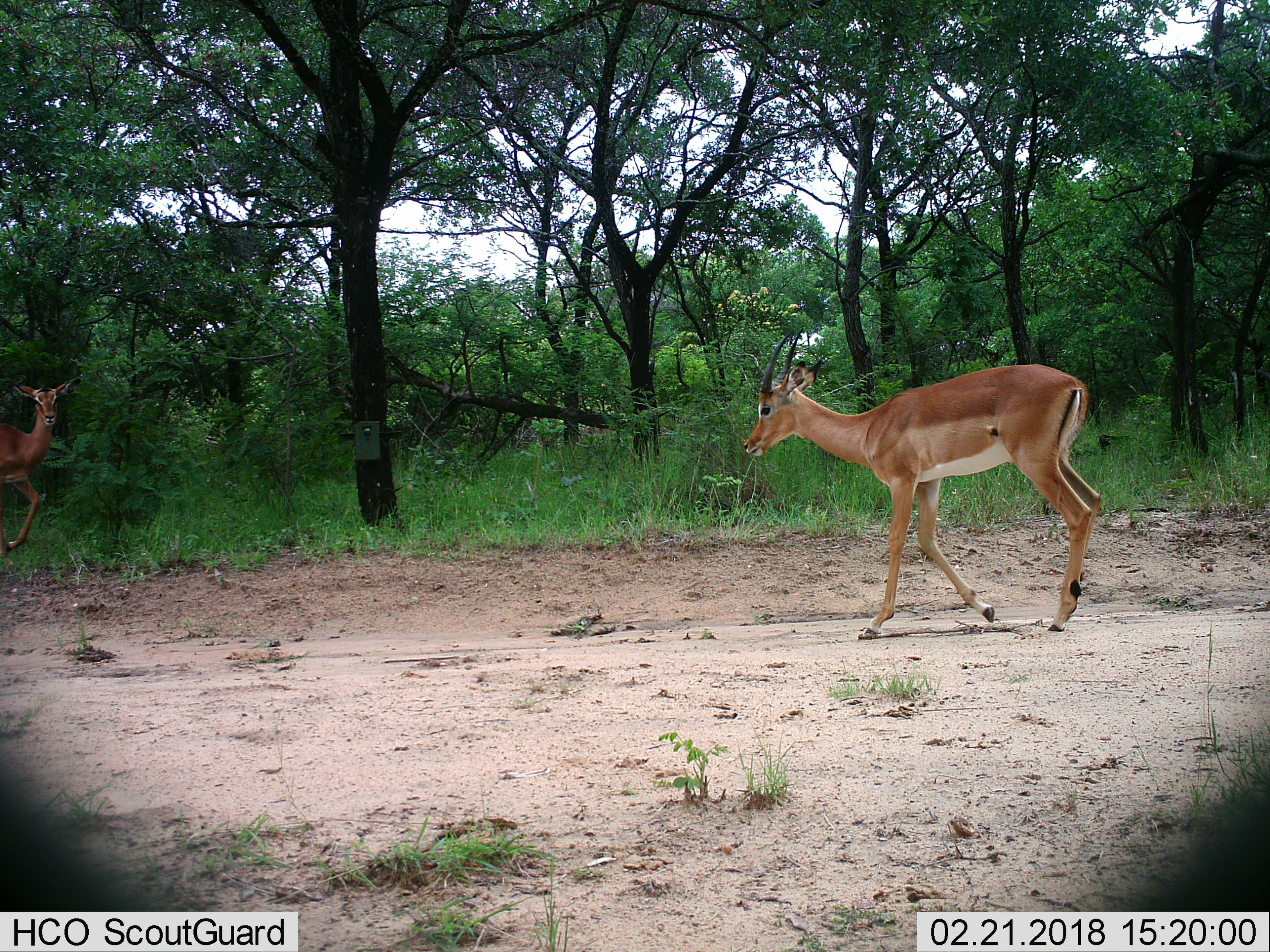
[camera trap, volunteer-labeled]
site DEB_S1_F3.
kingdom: Animalia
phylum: Chordata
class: Mammalia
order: Artiodactyla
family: Bovidae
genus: Aepyceros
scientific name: Aepyceros melampus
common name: impala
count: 2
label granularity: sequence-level